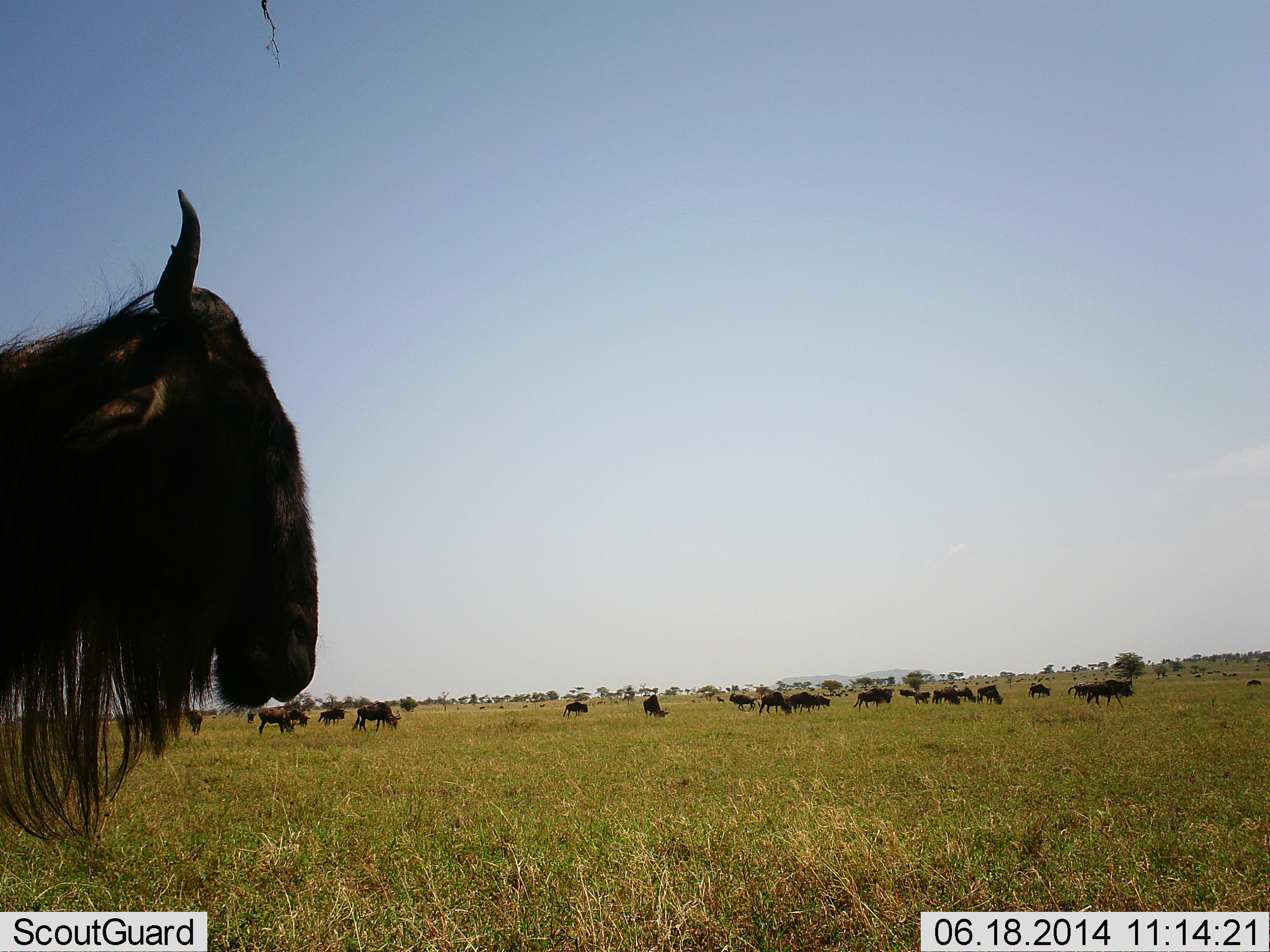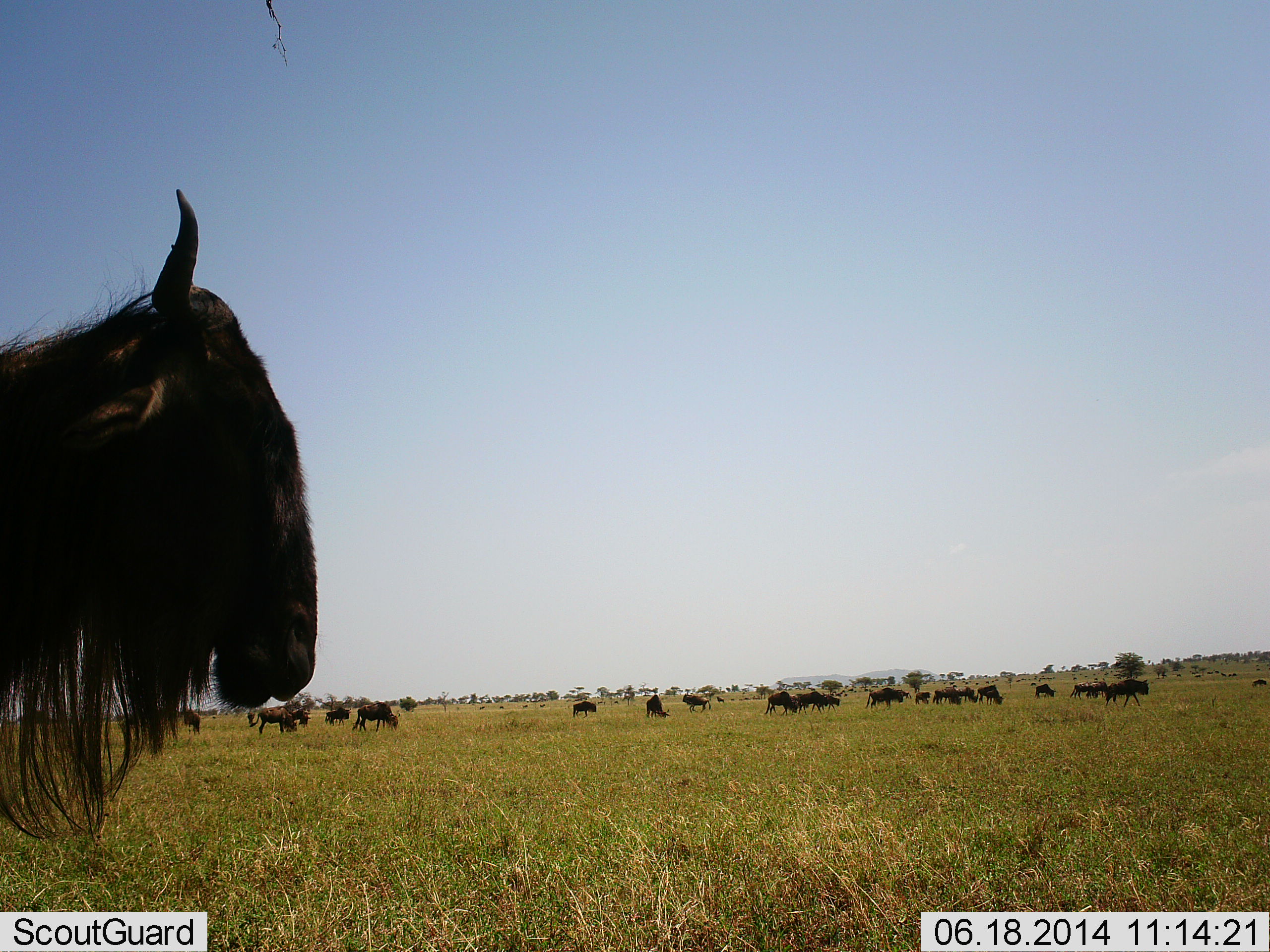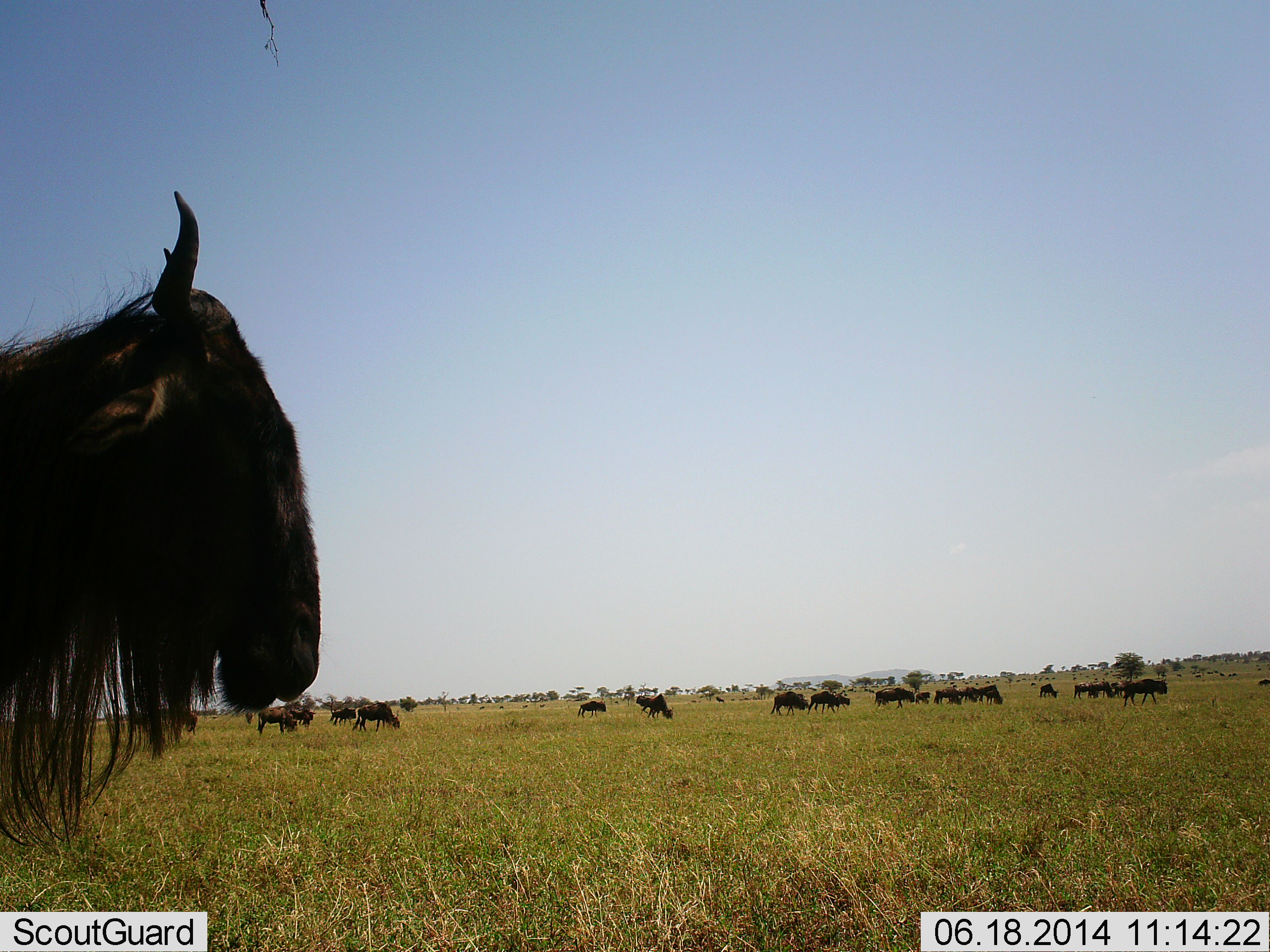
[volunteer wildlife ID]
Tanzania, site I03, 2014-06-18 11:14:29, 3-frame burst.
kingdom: Animalia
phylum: Chordata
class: Mammalia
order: Artiodactyla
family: Bovidae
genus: Connochaetes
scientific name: Connochaetes taurinus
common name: blue wildebeest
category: wildebeest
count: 11-50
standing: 70%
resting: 0%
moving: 90%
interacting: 0%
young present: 0%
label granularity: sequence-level